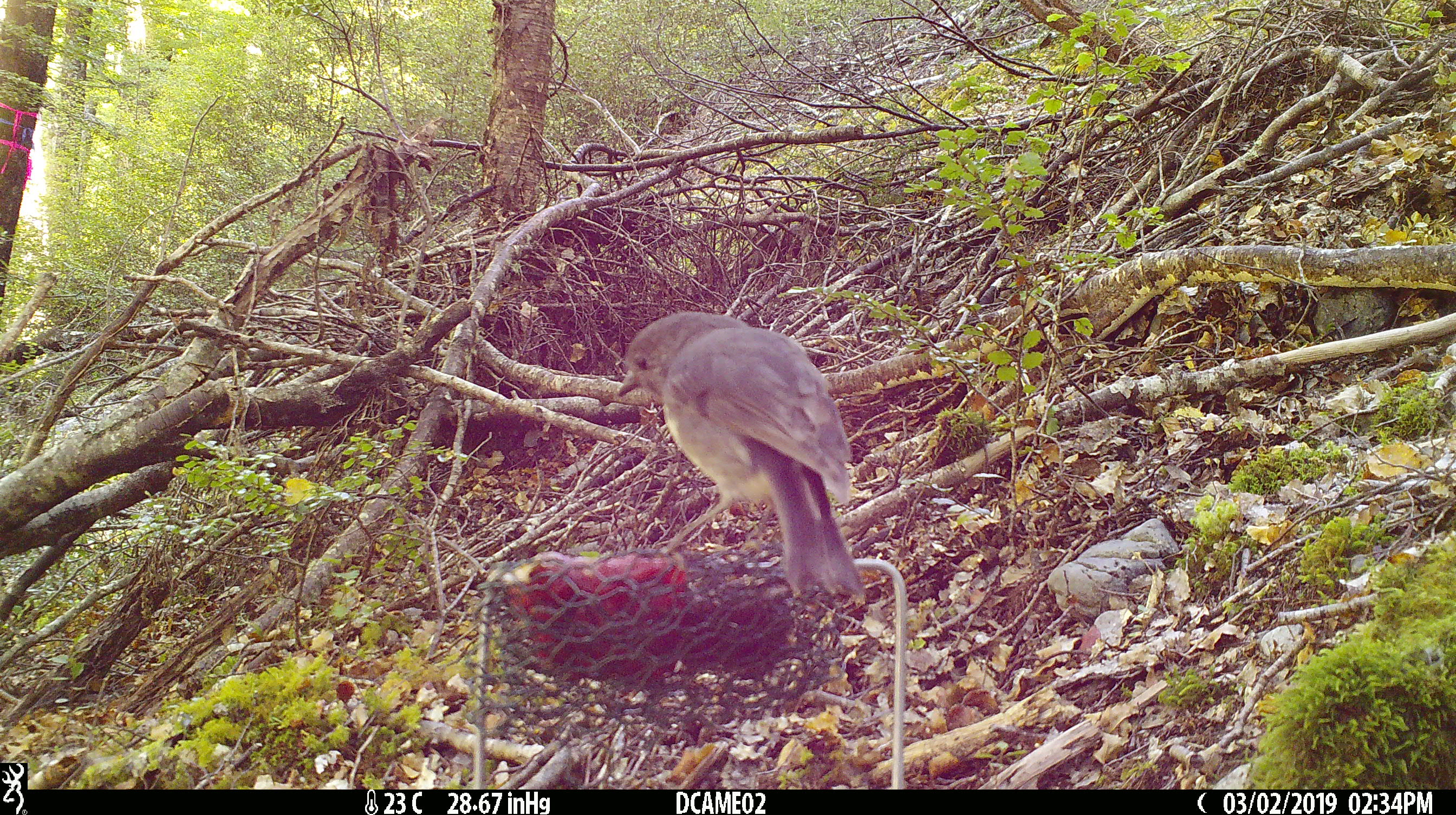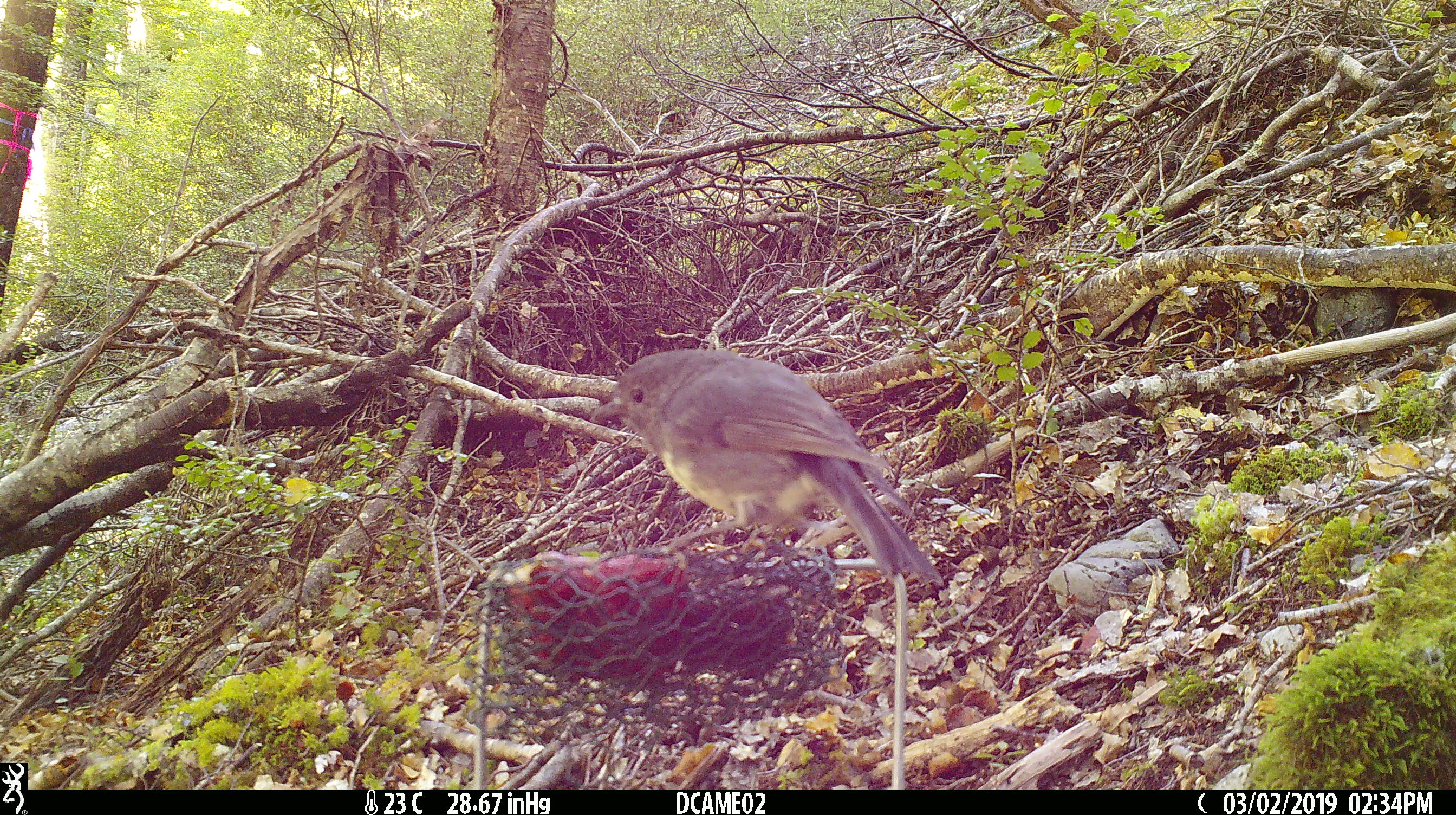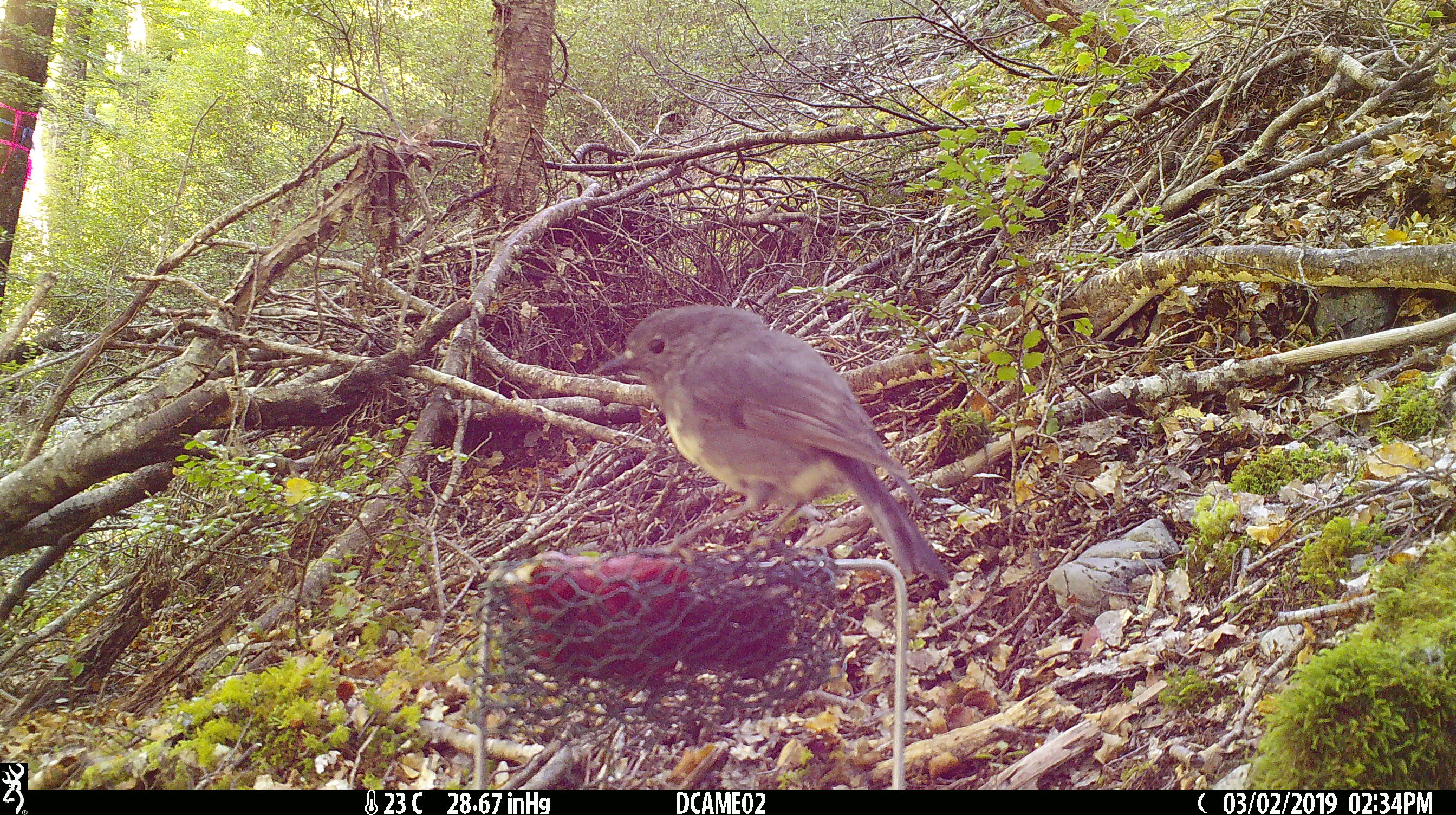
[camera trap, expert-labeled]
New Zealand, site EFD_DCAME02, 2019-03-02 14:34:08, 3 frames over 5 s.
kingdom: Animalia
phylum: Chordata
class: Aves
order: Passeriformes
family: Petroicidae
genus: Petroica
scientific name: Petroica australis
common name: new zealand robin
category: robin